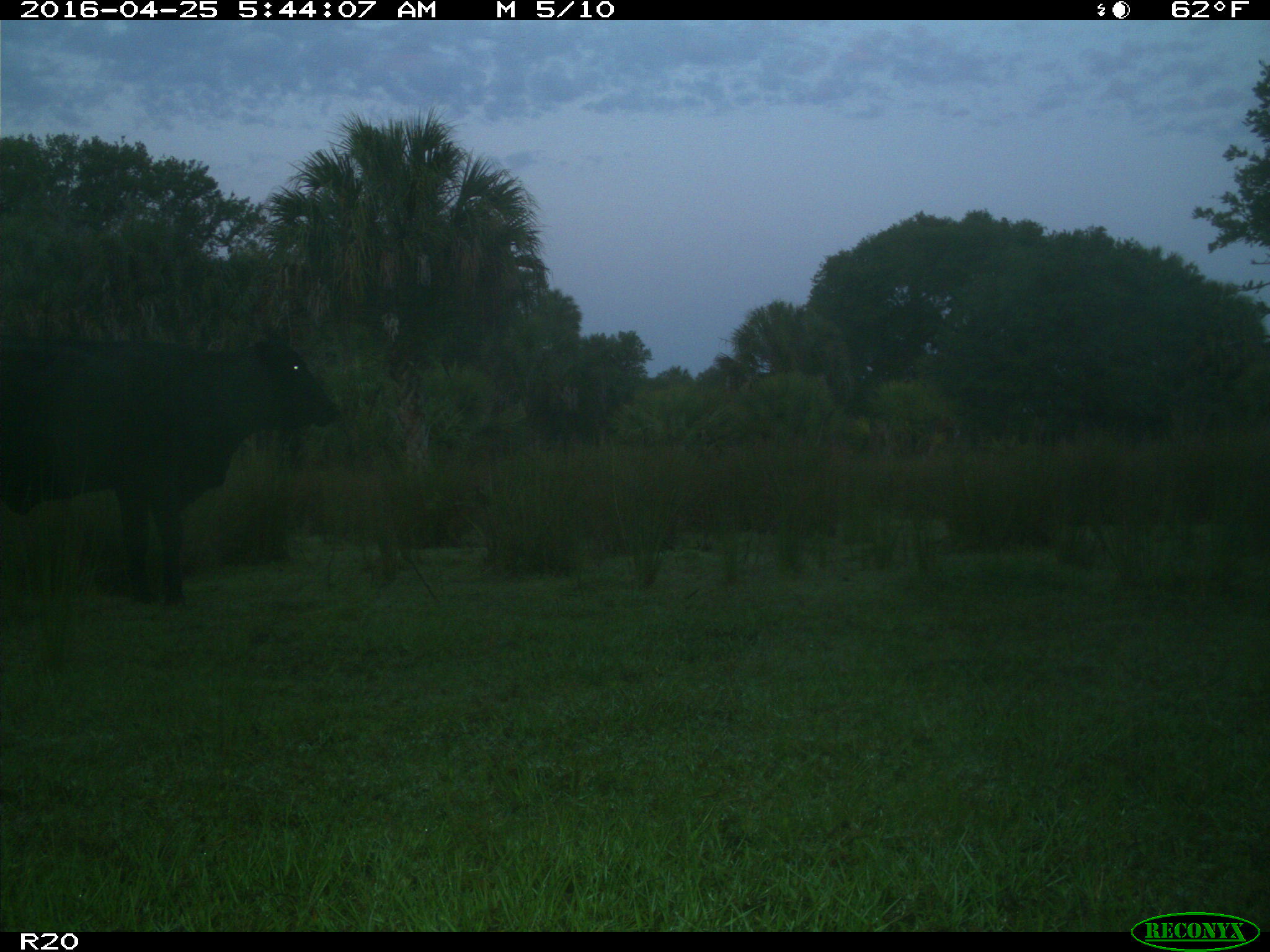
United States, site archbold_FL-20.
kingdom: Animalia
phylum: Chordata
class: Mammalia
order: Artiodactyla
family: Bovidae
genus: Bos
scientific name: Bos taurus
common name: domestic cow